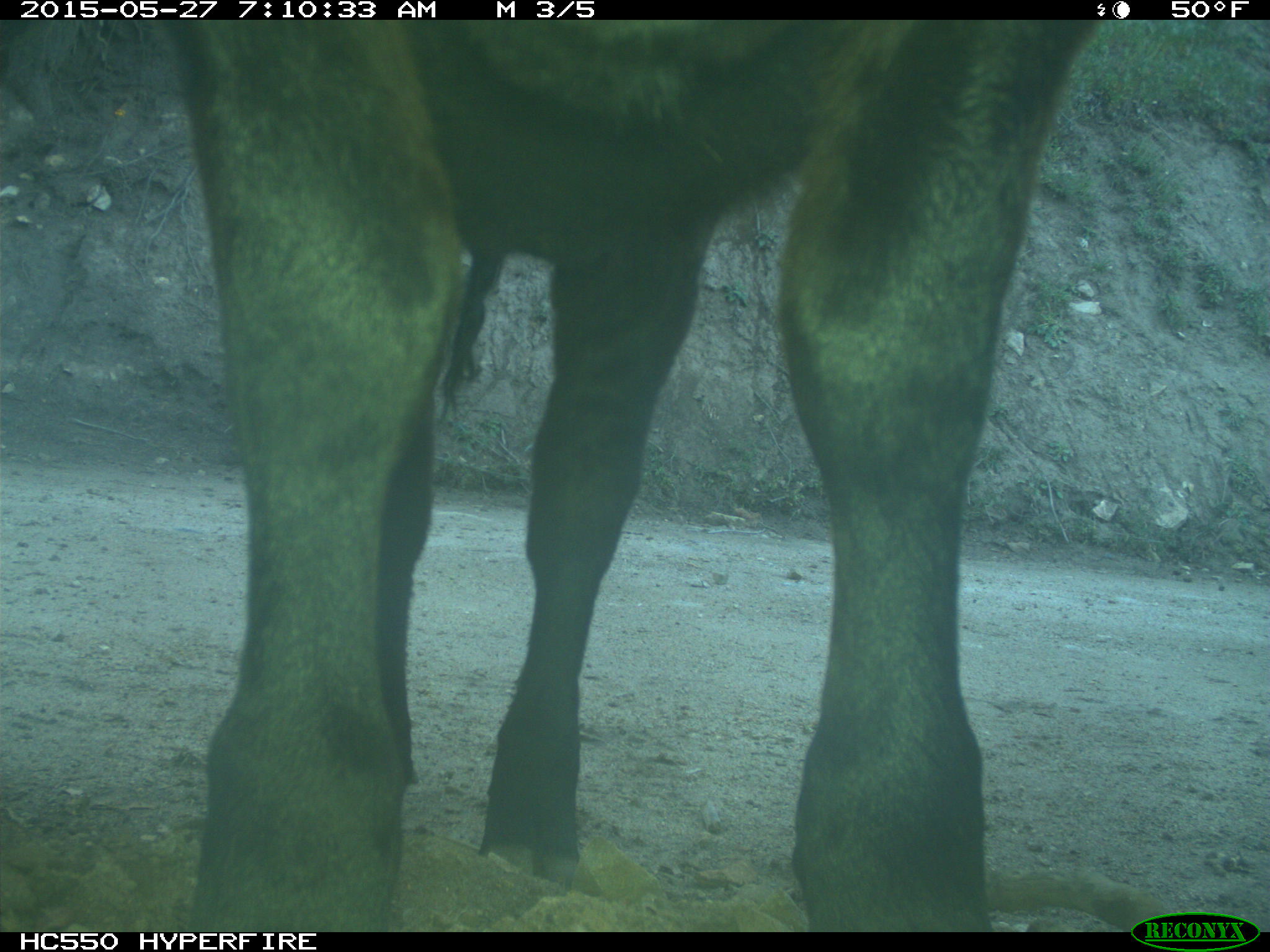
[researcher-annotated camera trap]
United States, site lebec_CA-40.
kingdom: Animalia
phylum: Chordata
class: Mammalia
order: Artiodactyla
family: Bovidae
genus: Bos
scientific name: Bos taurus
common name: domestic cow